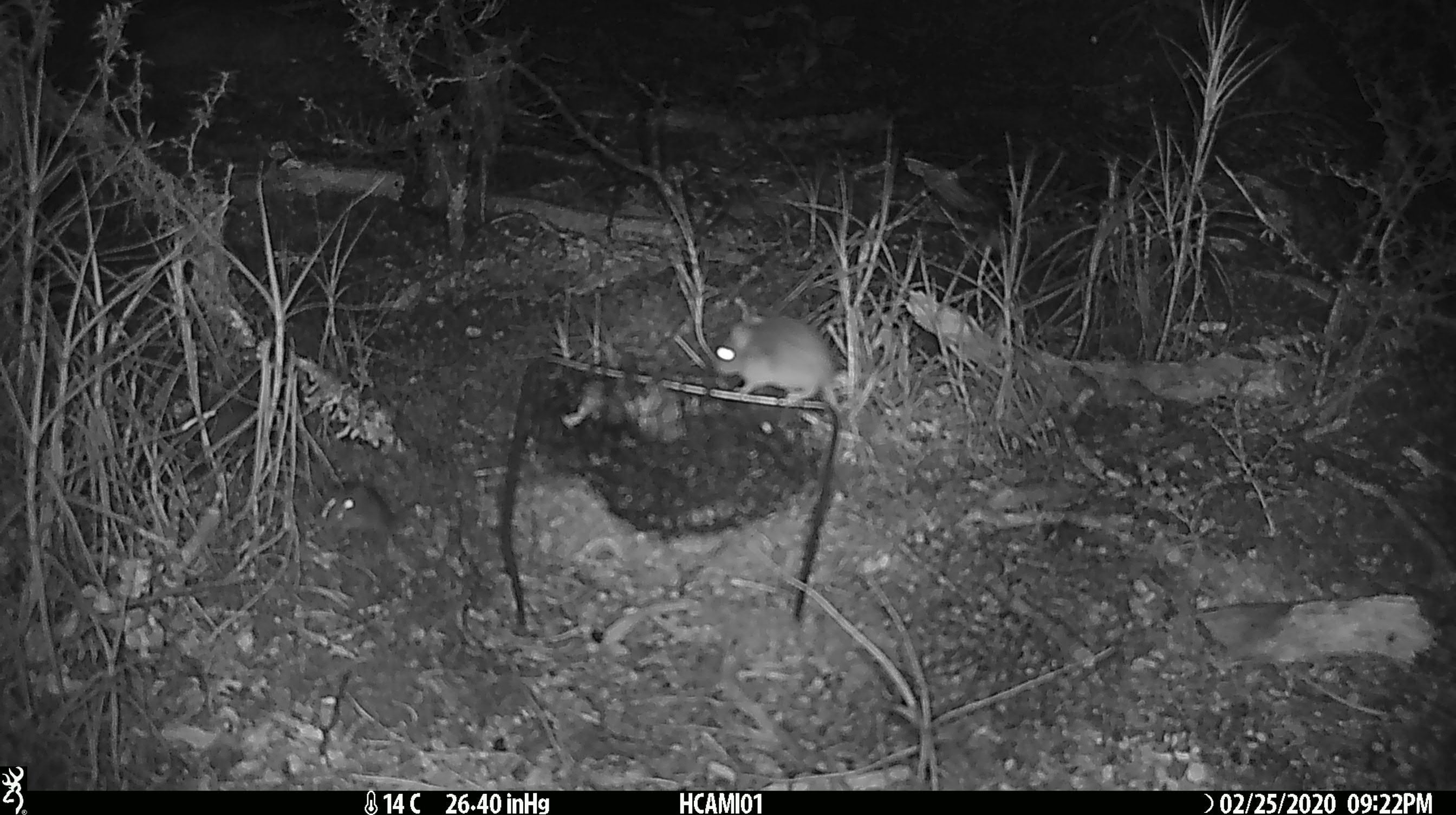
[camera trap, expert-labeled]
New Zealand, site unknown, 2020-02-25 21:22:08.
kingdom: Animalia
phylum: Chordata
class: Mammalia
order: Rodentia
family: Muridae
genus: Mus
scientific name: Mus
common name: mouse